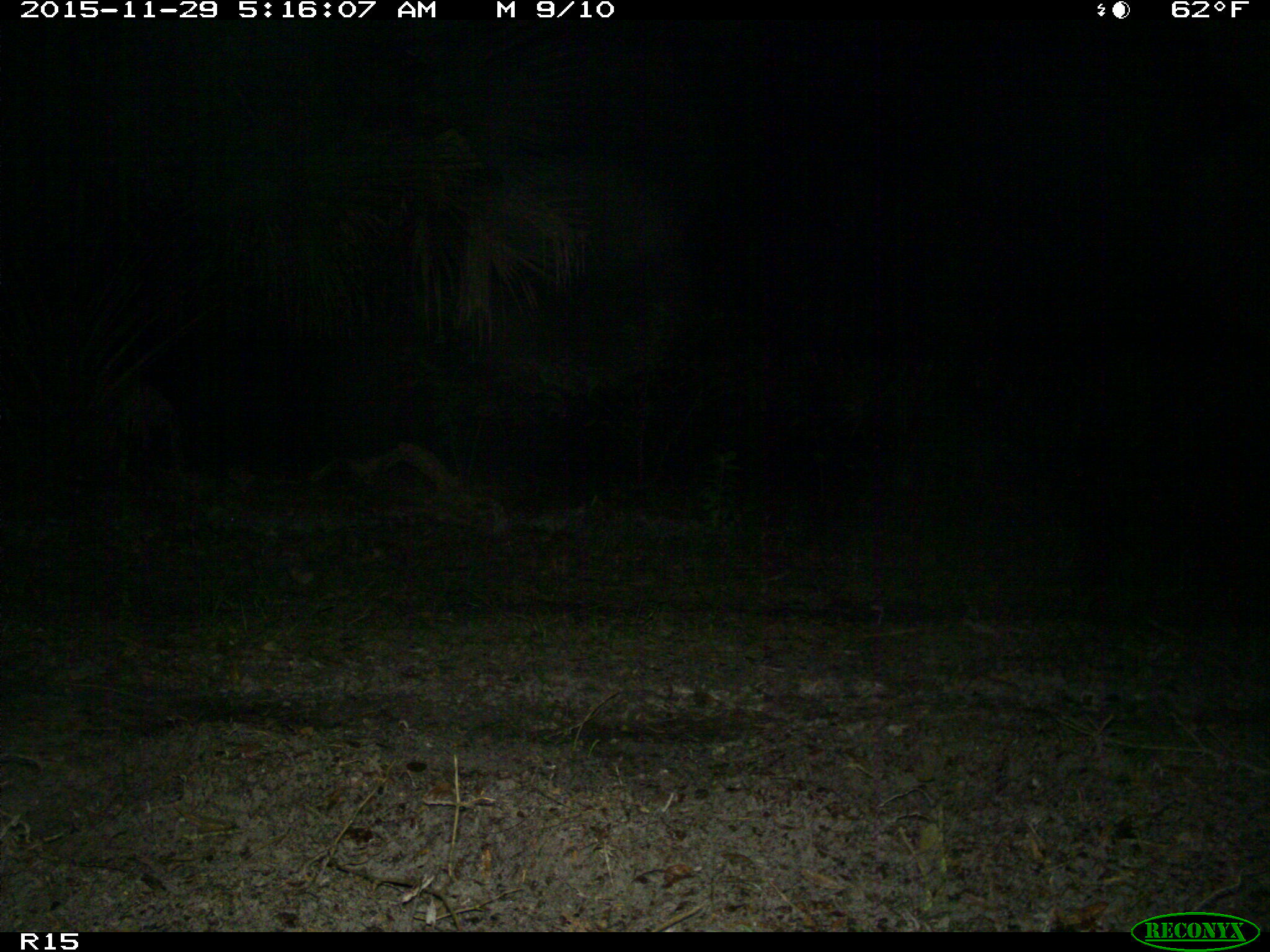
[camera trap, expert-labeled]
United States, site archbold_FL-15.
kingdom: Animalia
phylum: Chordata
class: Mammalia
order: Carnivora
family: Procyonidae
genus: Procyon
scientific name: Procyon lotor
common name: common raccoon